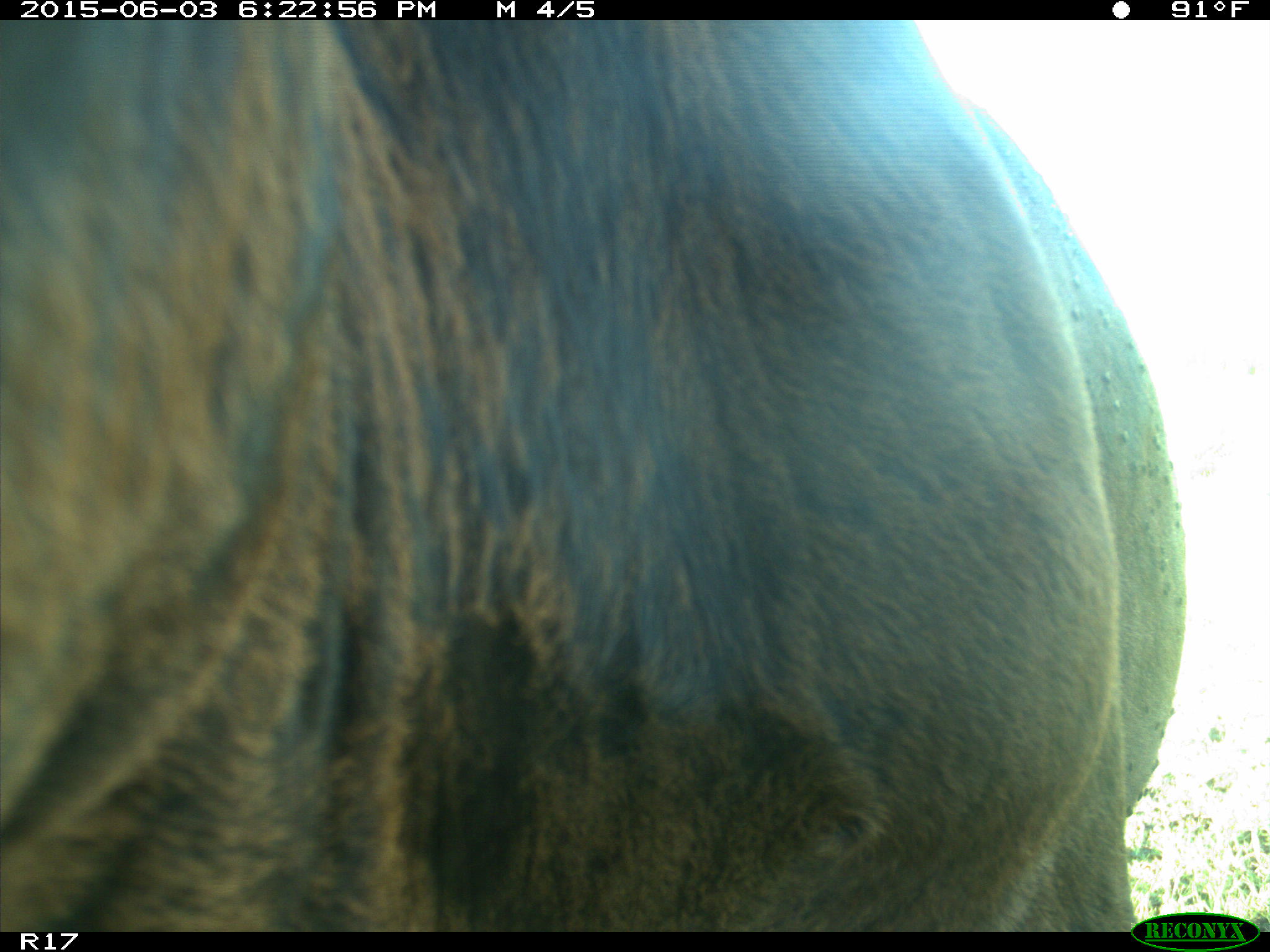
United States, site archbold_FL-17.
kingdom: Animalia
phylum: Chordata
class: Mammalia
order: Artiodactyla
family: Bovidae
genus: Bos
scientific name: Bos taurus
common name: domestic cow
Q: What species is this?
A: Bos taurus (domestic cow).